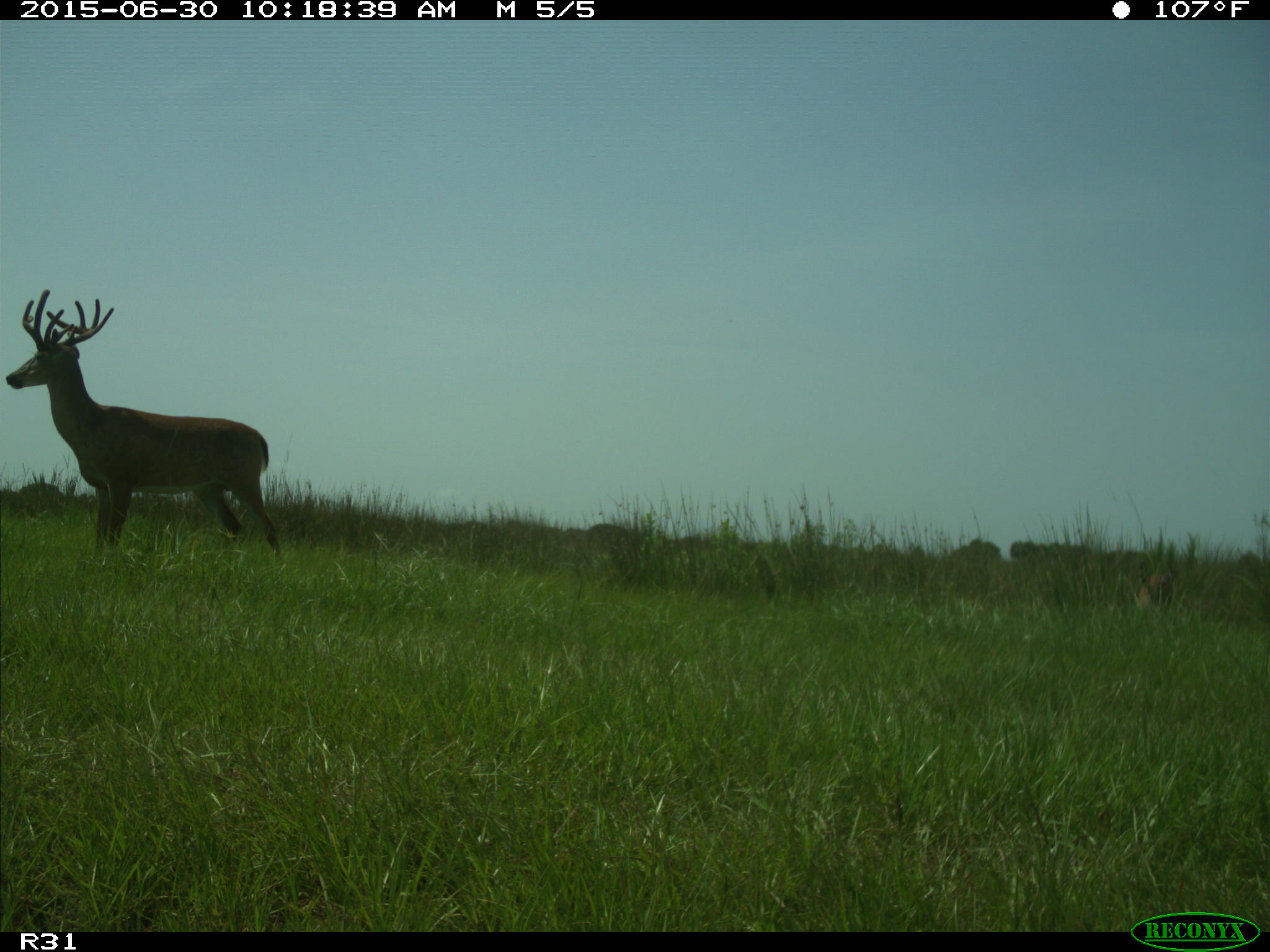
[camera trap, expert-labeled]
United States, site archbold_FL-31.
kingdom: Animalia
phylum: Chordata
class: Mammalia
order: Artiodactyla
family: Cervidae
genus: Odocoileus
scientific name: Odocoileus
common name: deer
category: unidentified deer